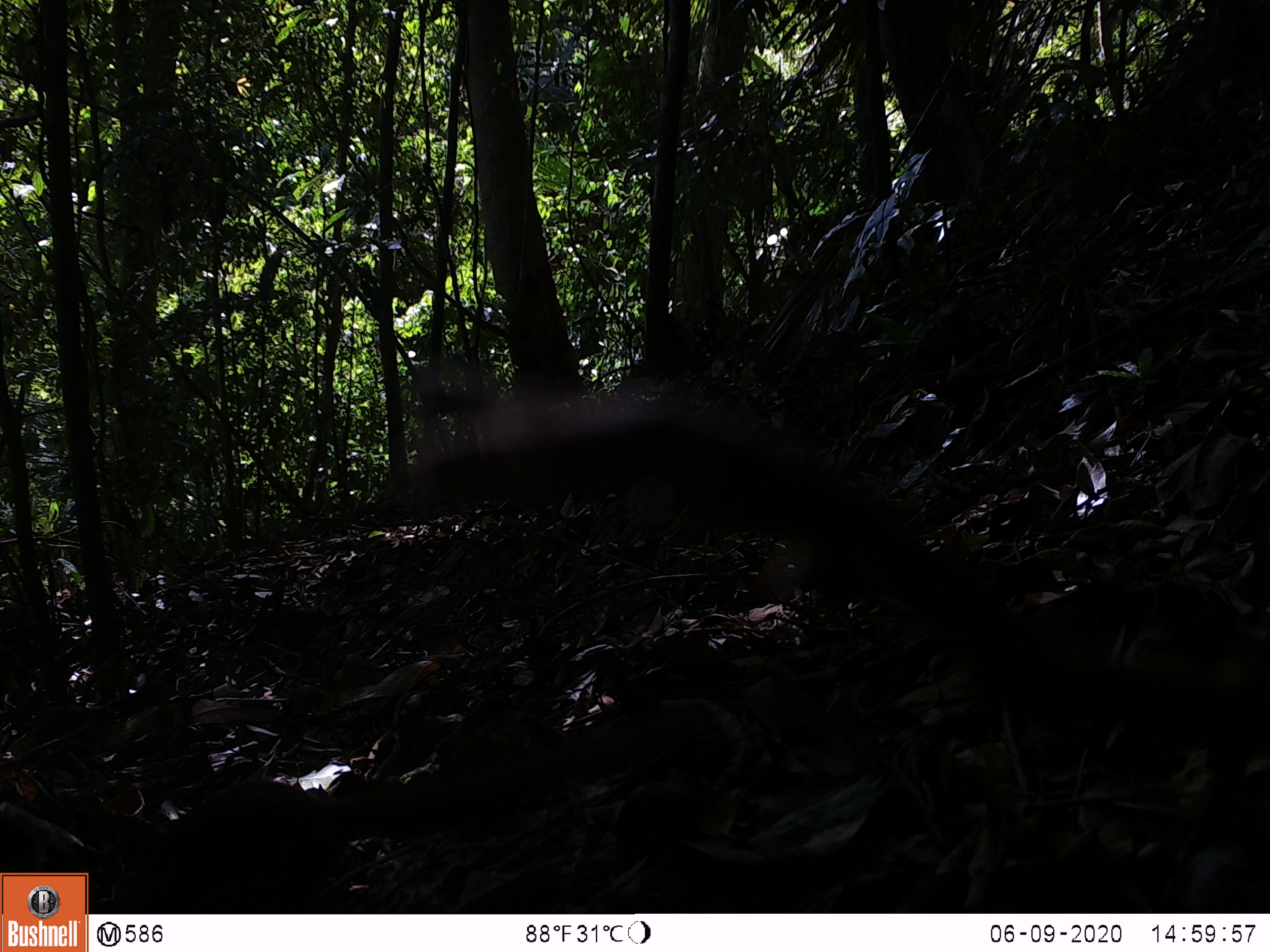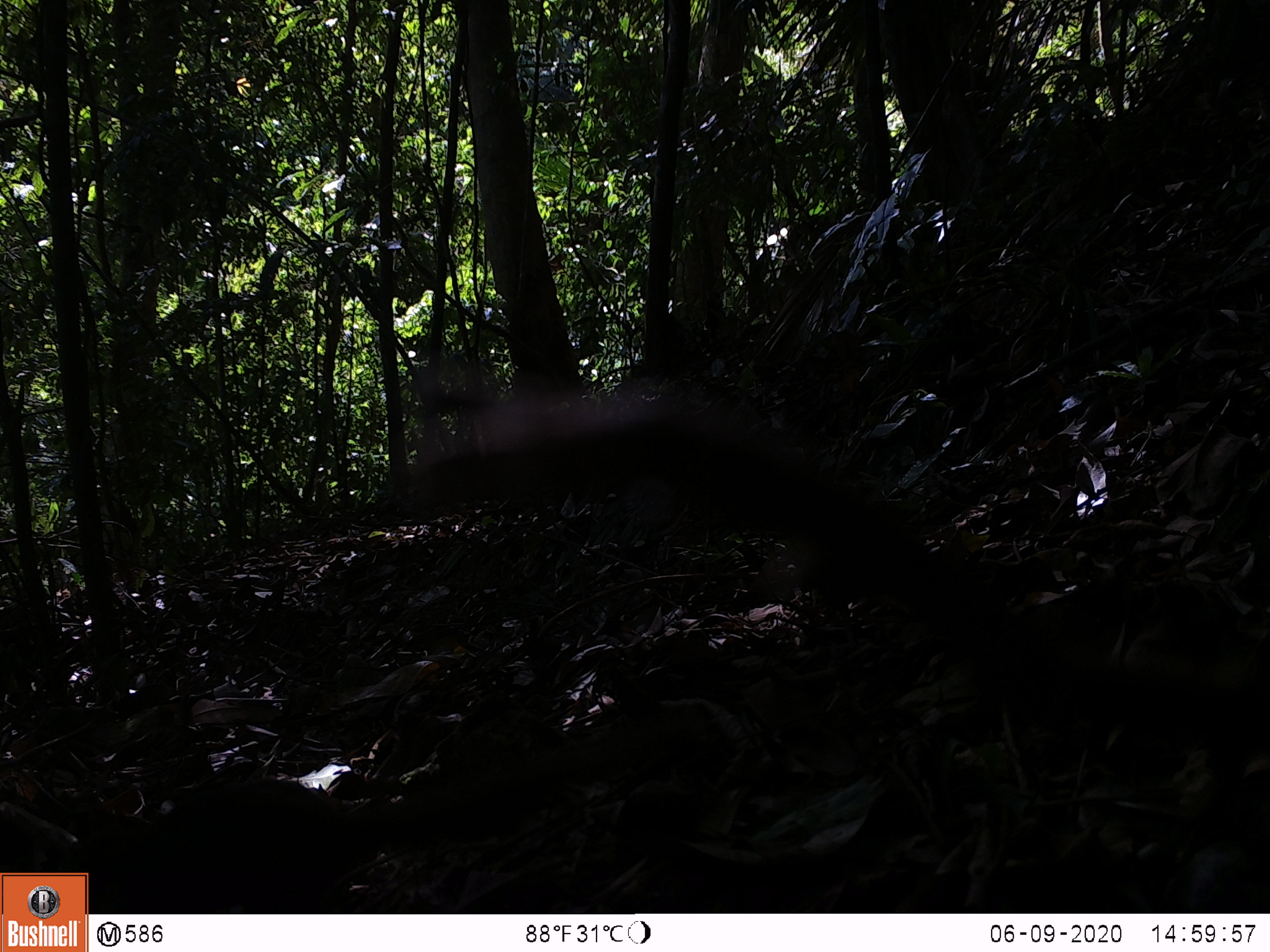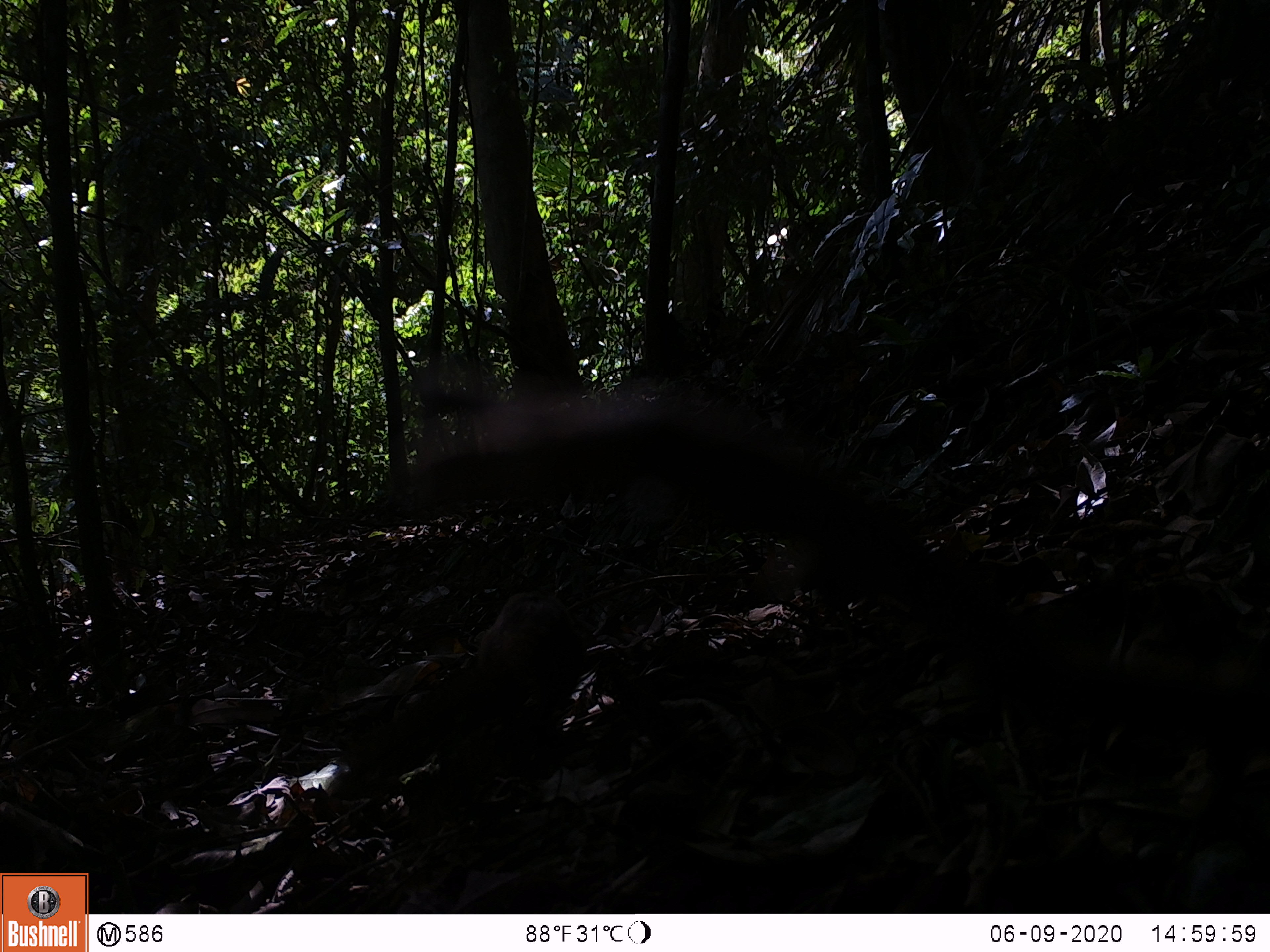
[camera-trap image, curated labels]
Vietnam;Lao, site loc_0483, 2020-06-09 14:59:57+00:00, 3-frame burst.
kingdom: Animalia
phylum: Chordata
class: Mammalia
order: Rodentia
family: Sciuridae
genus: Sciurus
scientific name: Sciurus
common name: squirrel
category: unidentified squirrel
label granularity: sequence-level